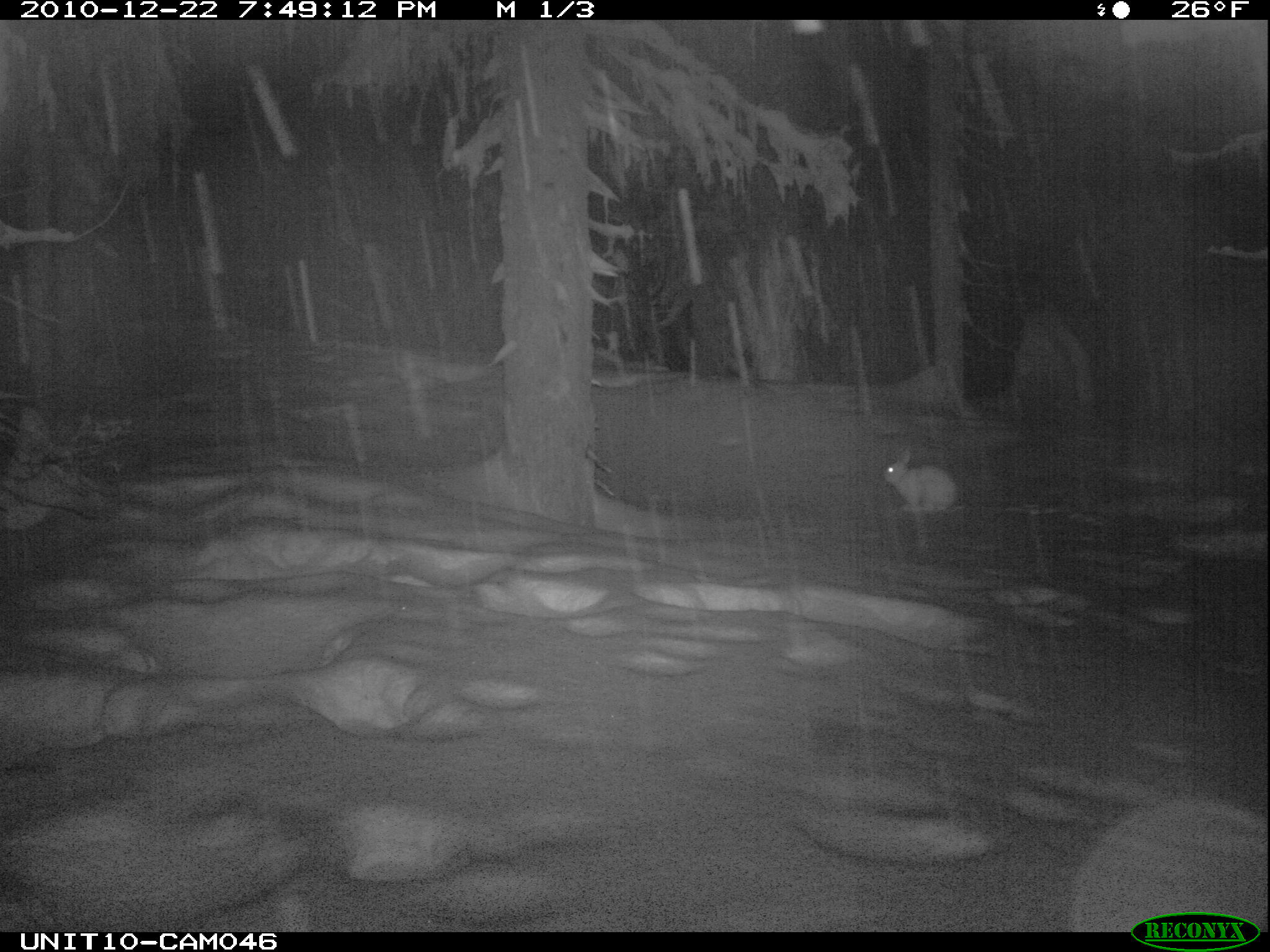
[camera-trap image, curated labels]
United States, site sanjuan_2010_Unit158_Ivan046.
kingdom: Animalia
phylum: Chordata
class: Mammalia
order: Lagomorpha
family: Leporidae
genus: Lepus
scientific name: Lepus americanus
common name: snowshoe hare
Lepus americanus (snowshoe hare).